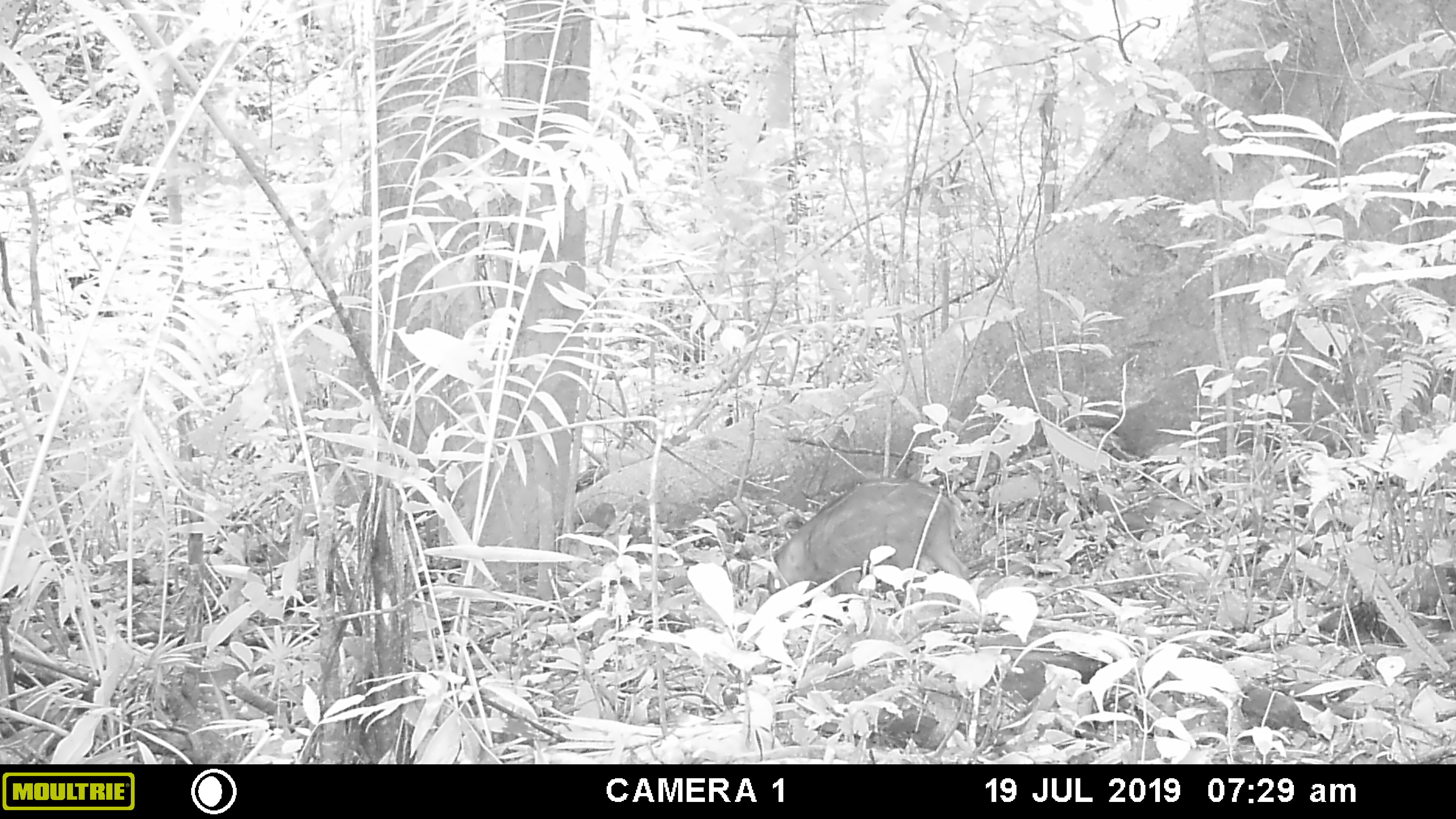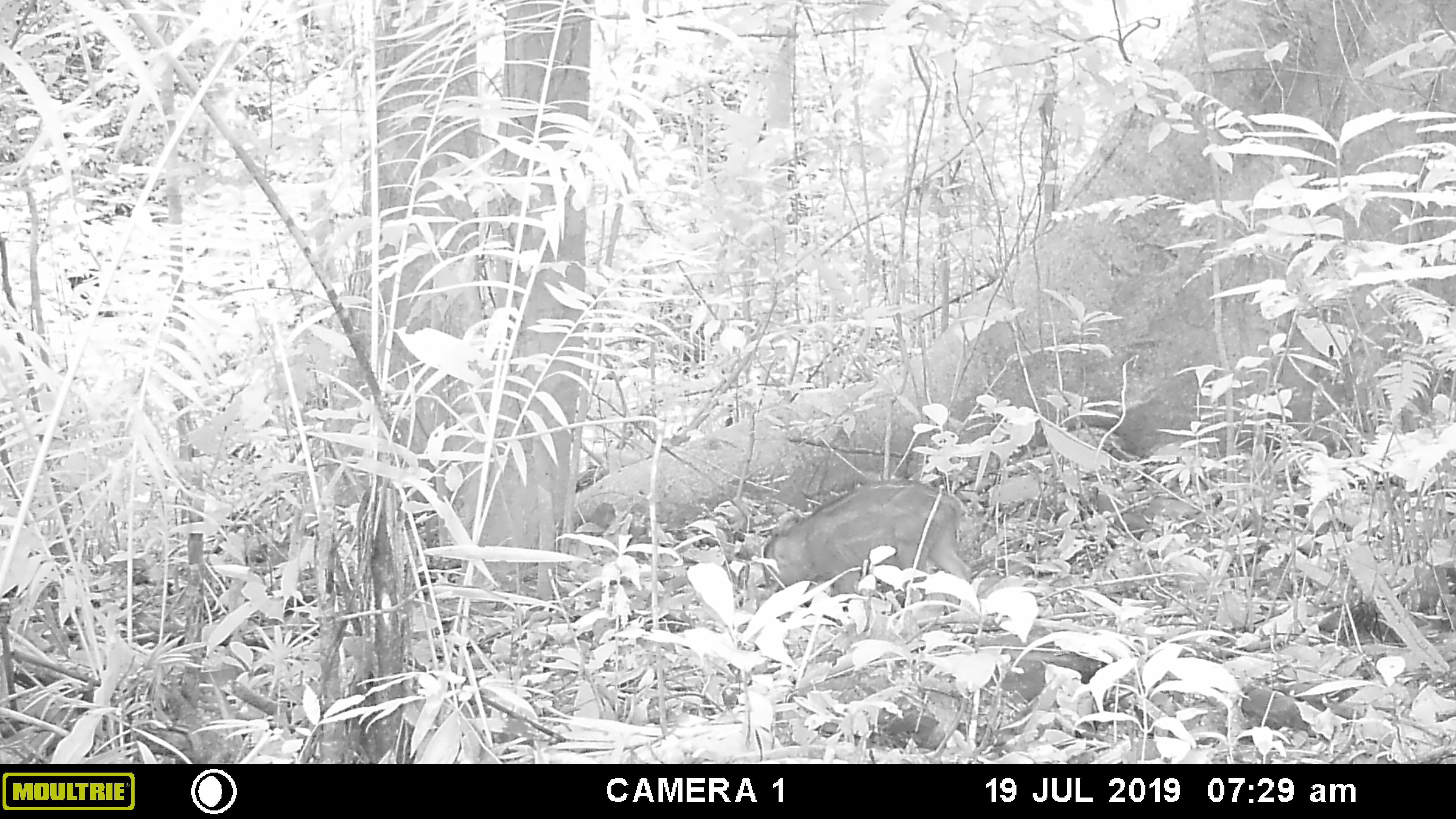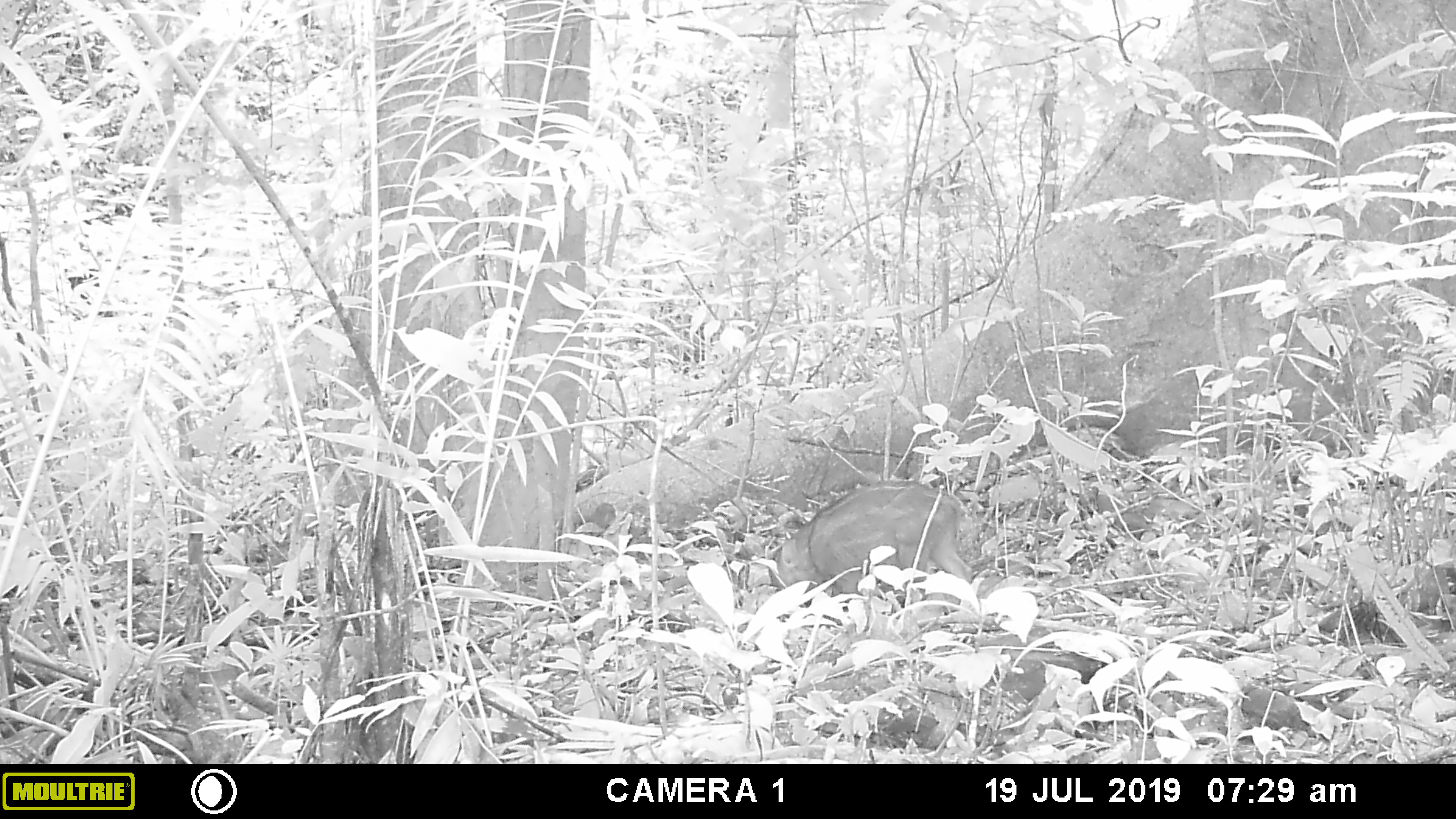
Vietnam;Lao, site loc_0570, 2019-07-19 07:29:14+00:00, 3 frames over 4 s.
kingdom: Animalia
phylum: Chordata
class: Mammalia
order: Artiodactyla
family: Suidae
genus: Sus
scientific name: Sus scrofa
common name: eurasian wild pig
Eurasian wild pig (Sus scrofa). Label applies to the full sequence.